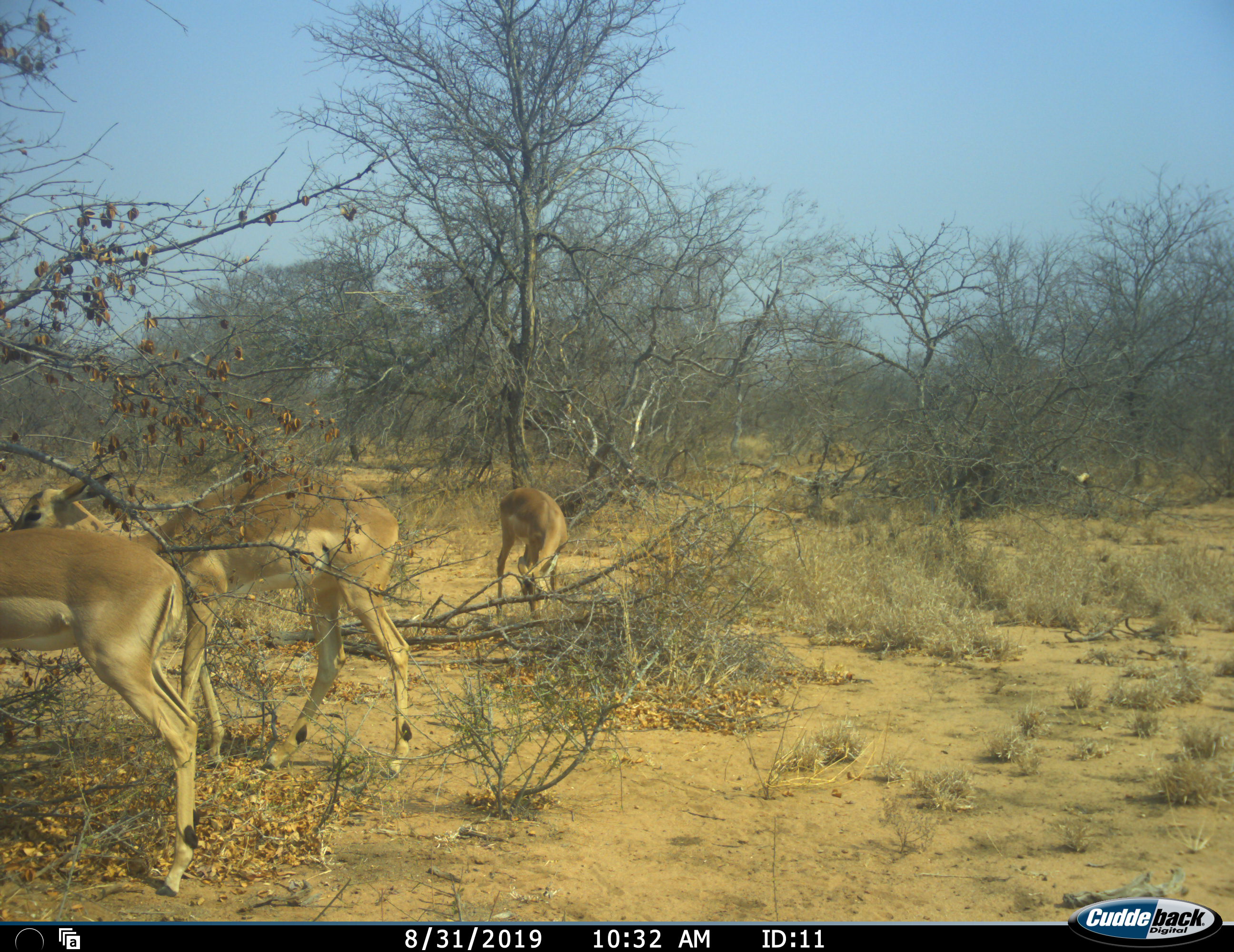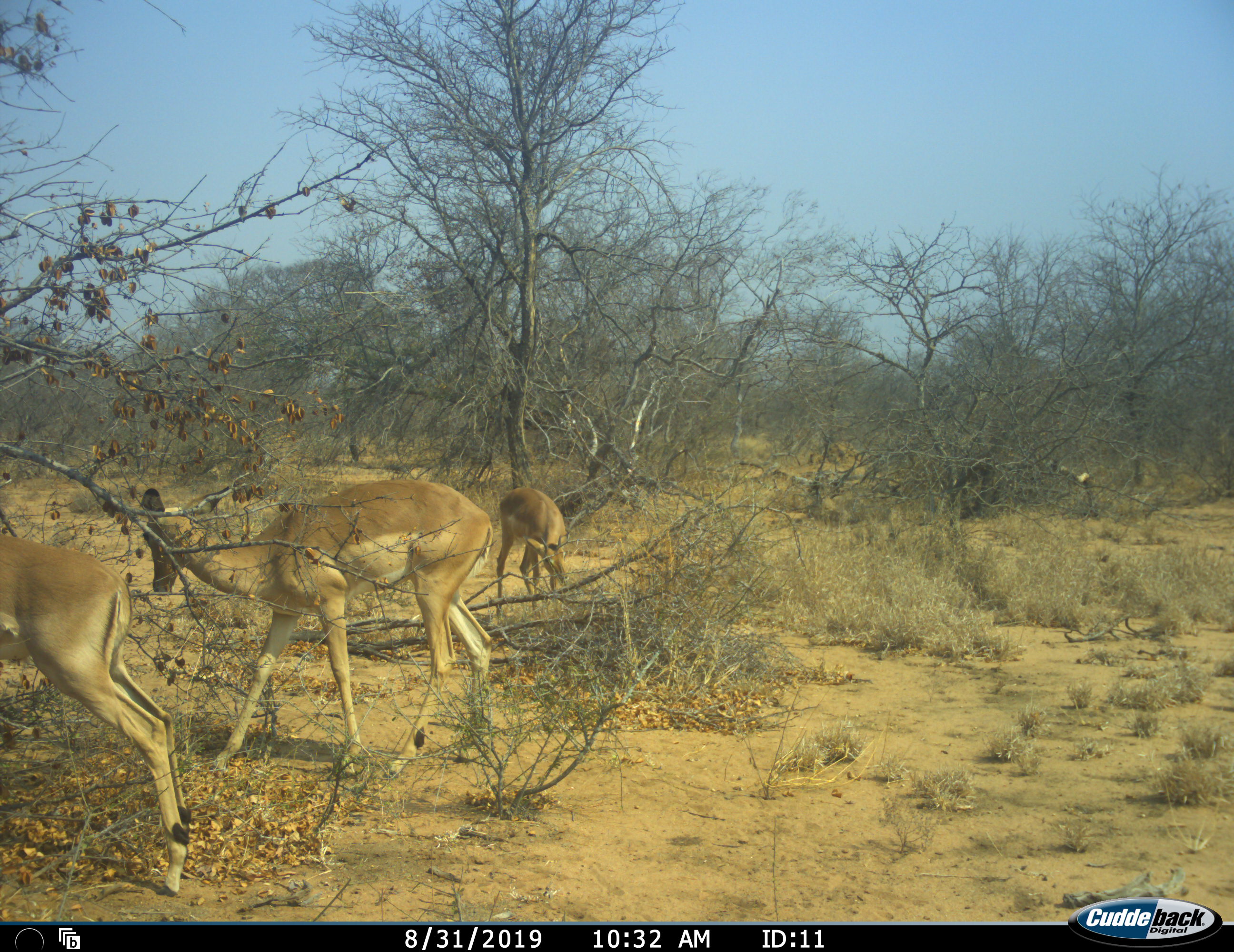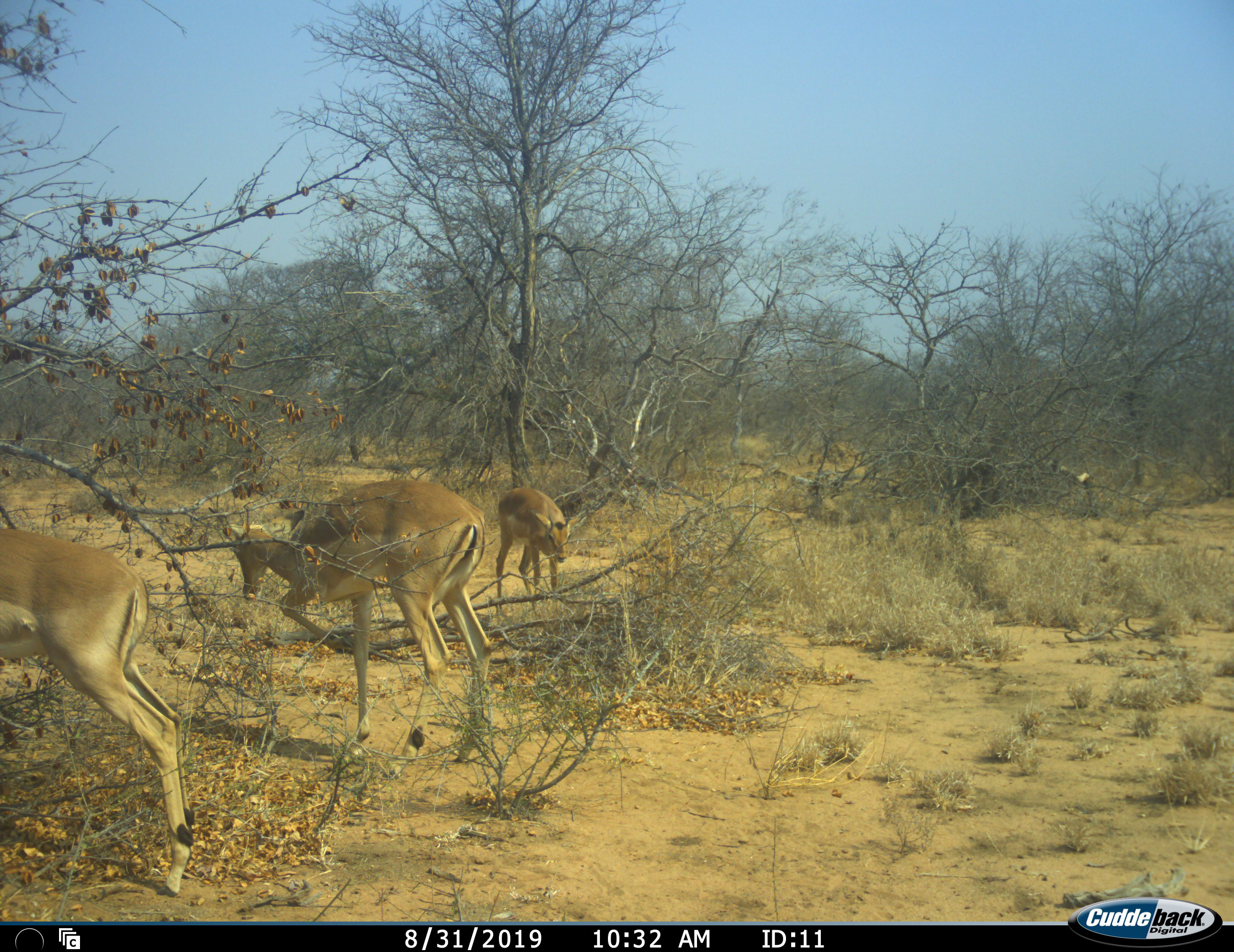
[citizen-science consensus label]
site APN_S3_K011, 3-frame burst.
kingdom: Animalia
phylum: Chordata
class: Mammalia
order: Artiodactyla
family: Bovidae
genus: Aepyceros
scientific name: Aepyceros melampus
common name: impala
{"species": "impala (Aepyceros melampus)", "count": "3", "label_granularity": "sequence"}